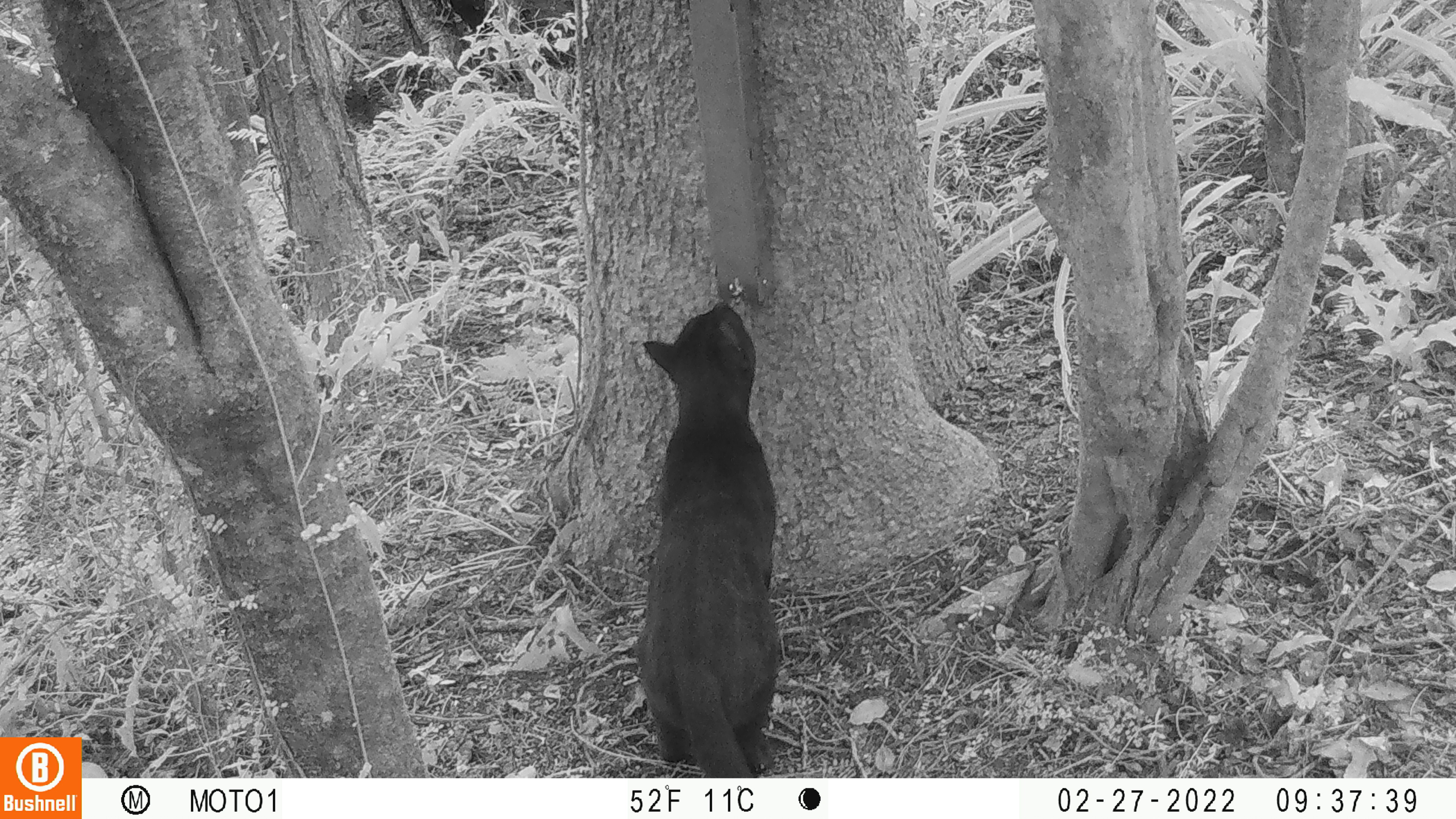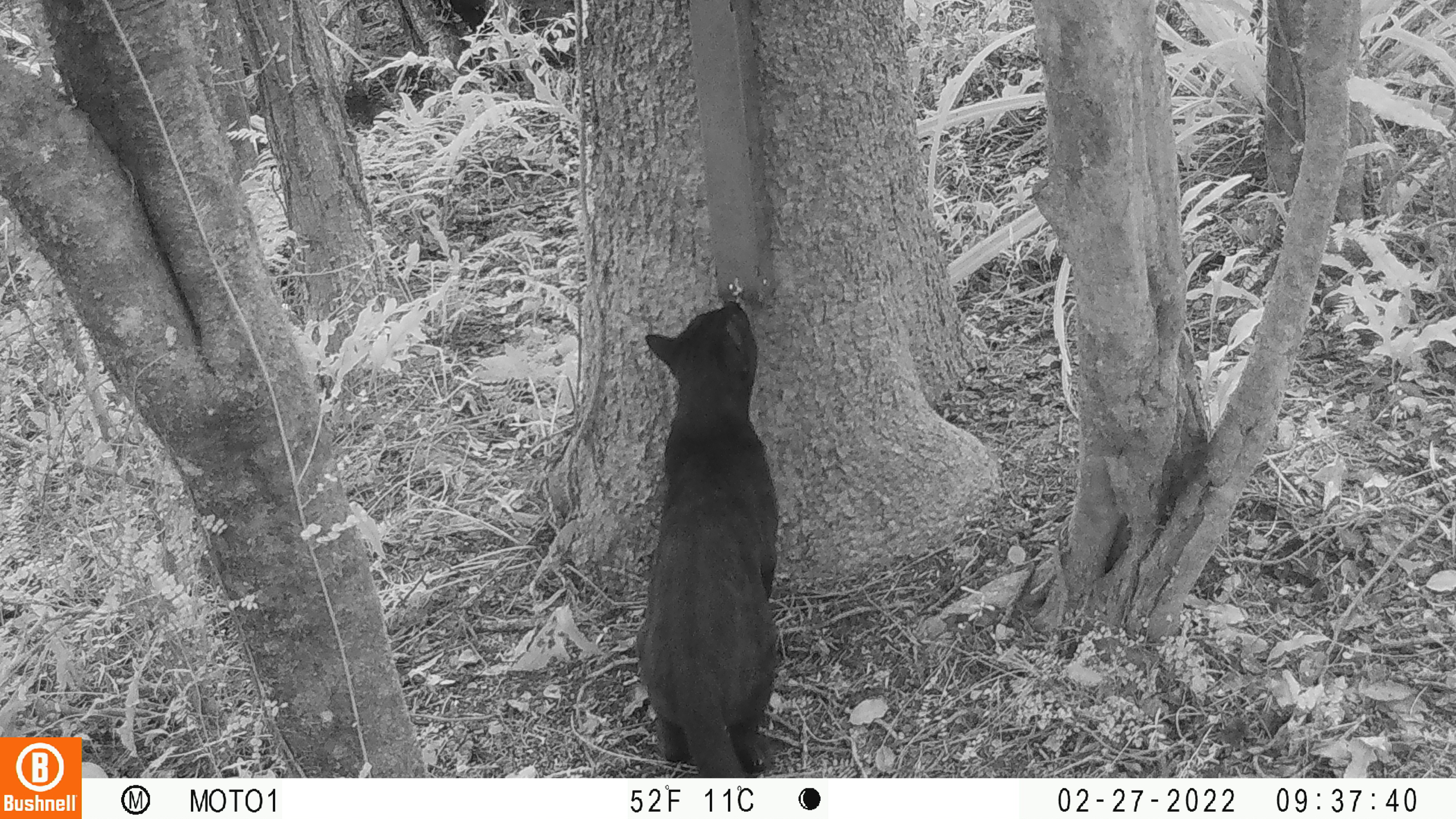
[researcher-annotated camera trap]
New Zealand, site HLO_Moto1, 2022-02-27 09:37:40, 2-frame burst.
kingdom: Animalia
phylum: Chordata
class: Mammalia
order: Carnivora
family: Felidae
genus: Felis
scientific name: Felis catus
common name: domestic cat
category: cat